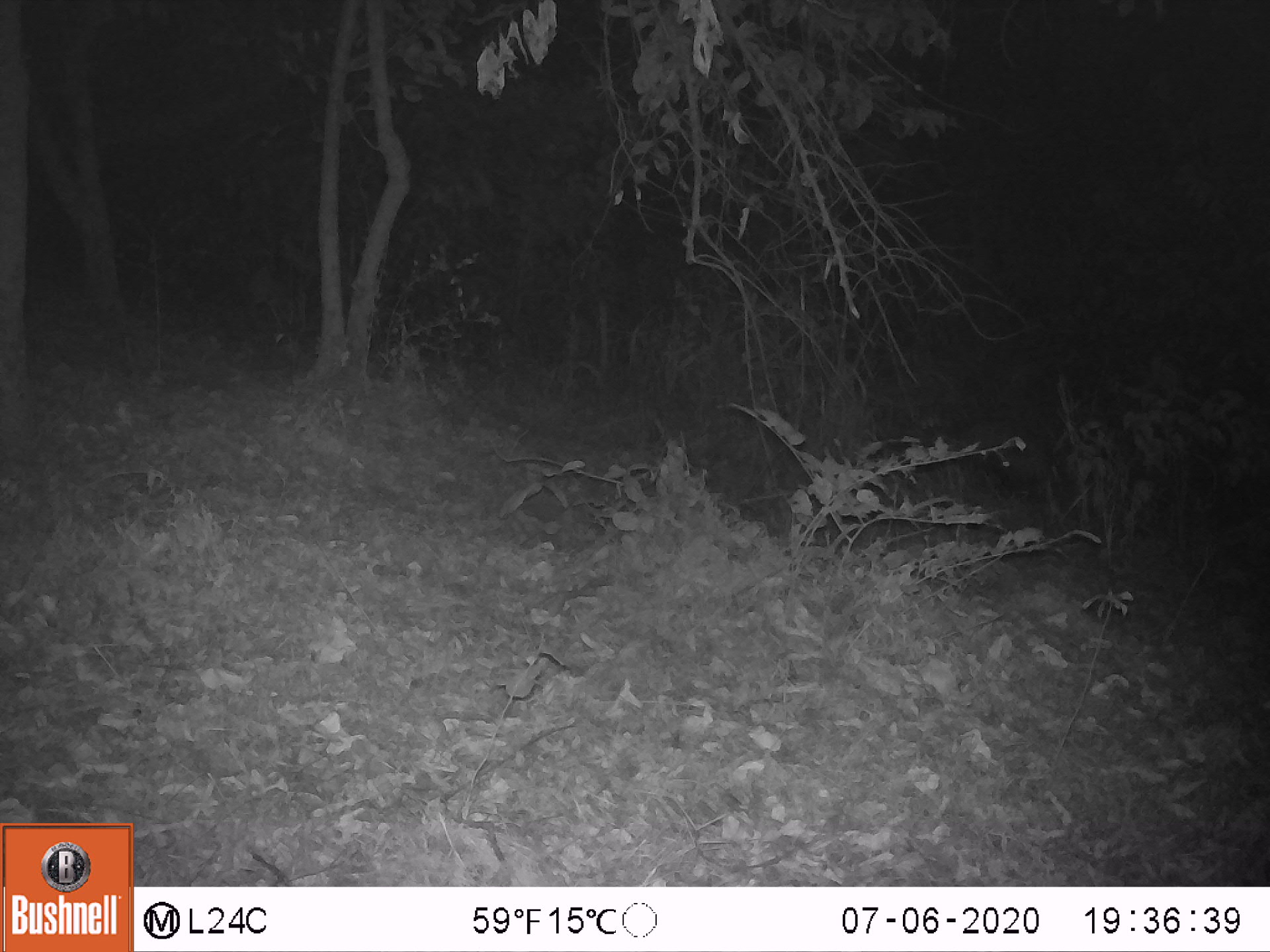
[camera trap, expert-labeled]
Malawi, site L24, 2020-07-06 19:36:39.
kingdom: Animalia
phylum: Chordata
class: Mammalia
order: Artiodactyla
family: Suidae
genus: Potamochoerus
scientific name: Potamochoerus larvatus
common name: bushpig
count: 1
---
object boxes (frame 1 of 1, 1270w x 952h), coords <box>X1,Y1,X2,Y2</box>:
bushpig: <box>940,407,1058,502</box>